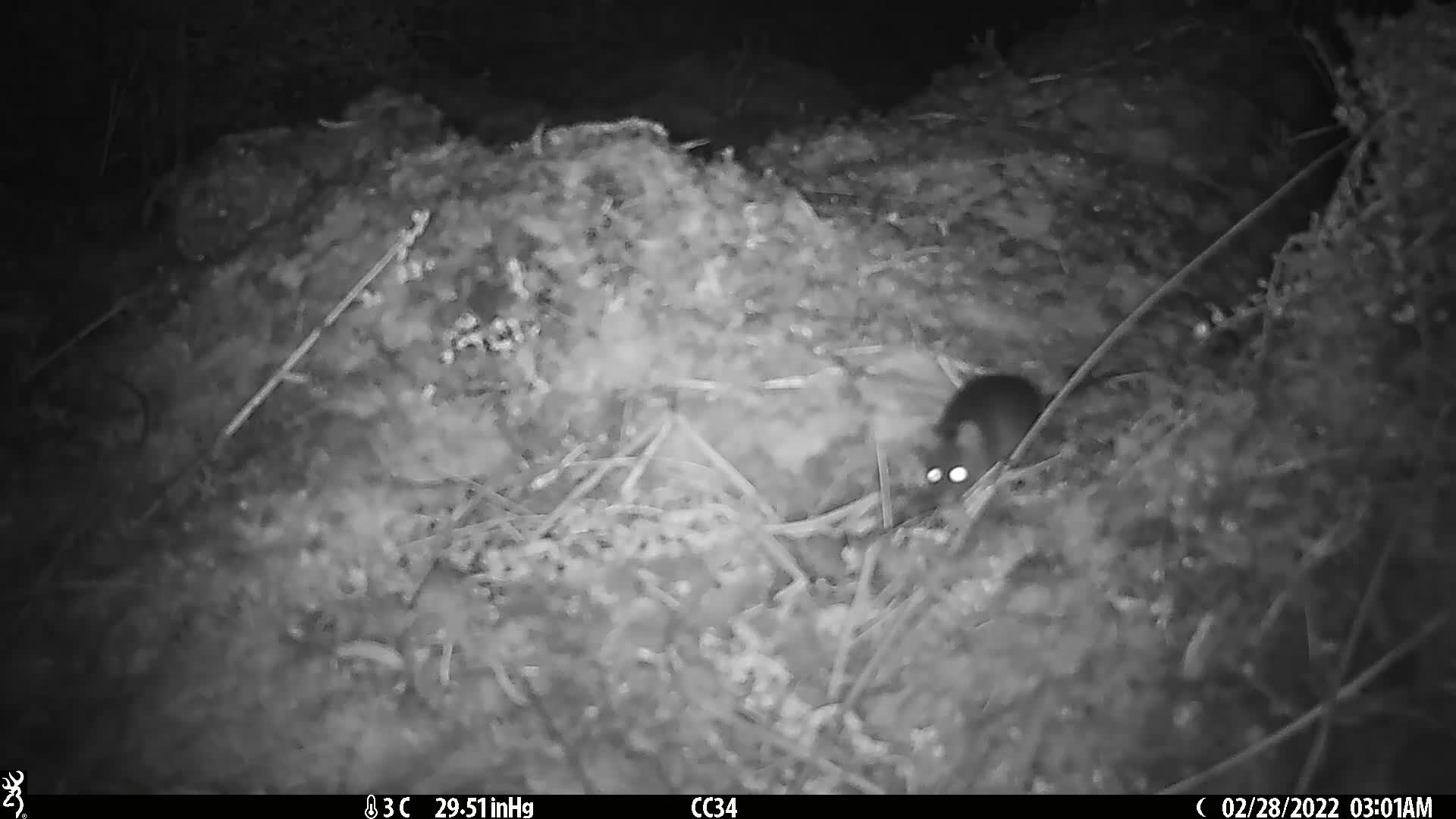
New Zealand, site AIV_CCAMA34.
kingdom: Animalia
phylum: Chordata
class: Mammalia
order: Rodentia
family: Muridae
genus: Mus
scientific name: Mus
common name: mouse